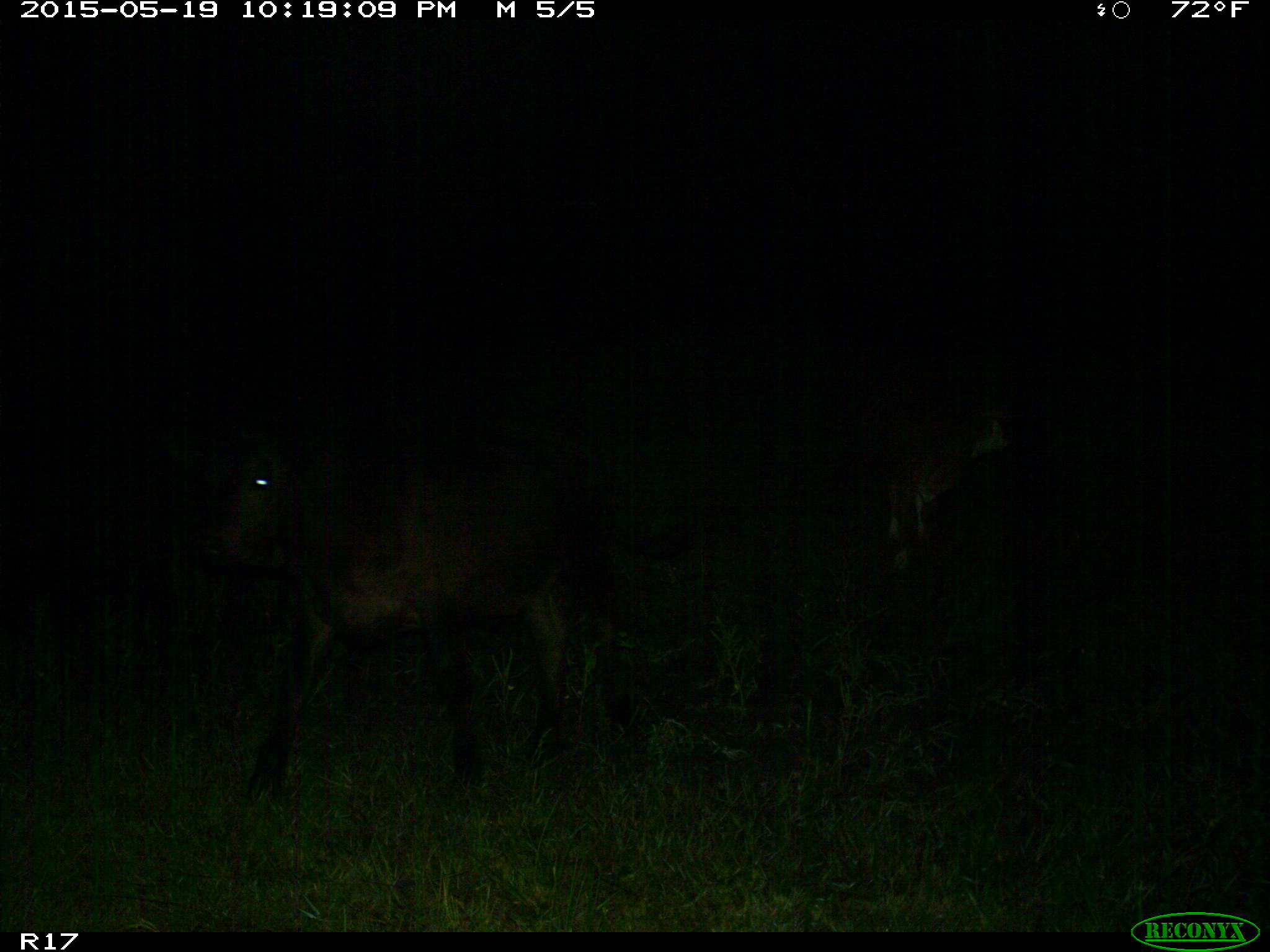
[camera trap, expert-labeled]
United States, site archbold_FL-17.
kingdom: Animalia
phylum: Chordata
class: Mammalia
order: Artiodactyla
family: Bovidae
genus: Bos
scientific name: Bos taurus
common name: domestic cow